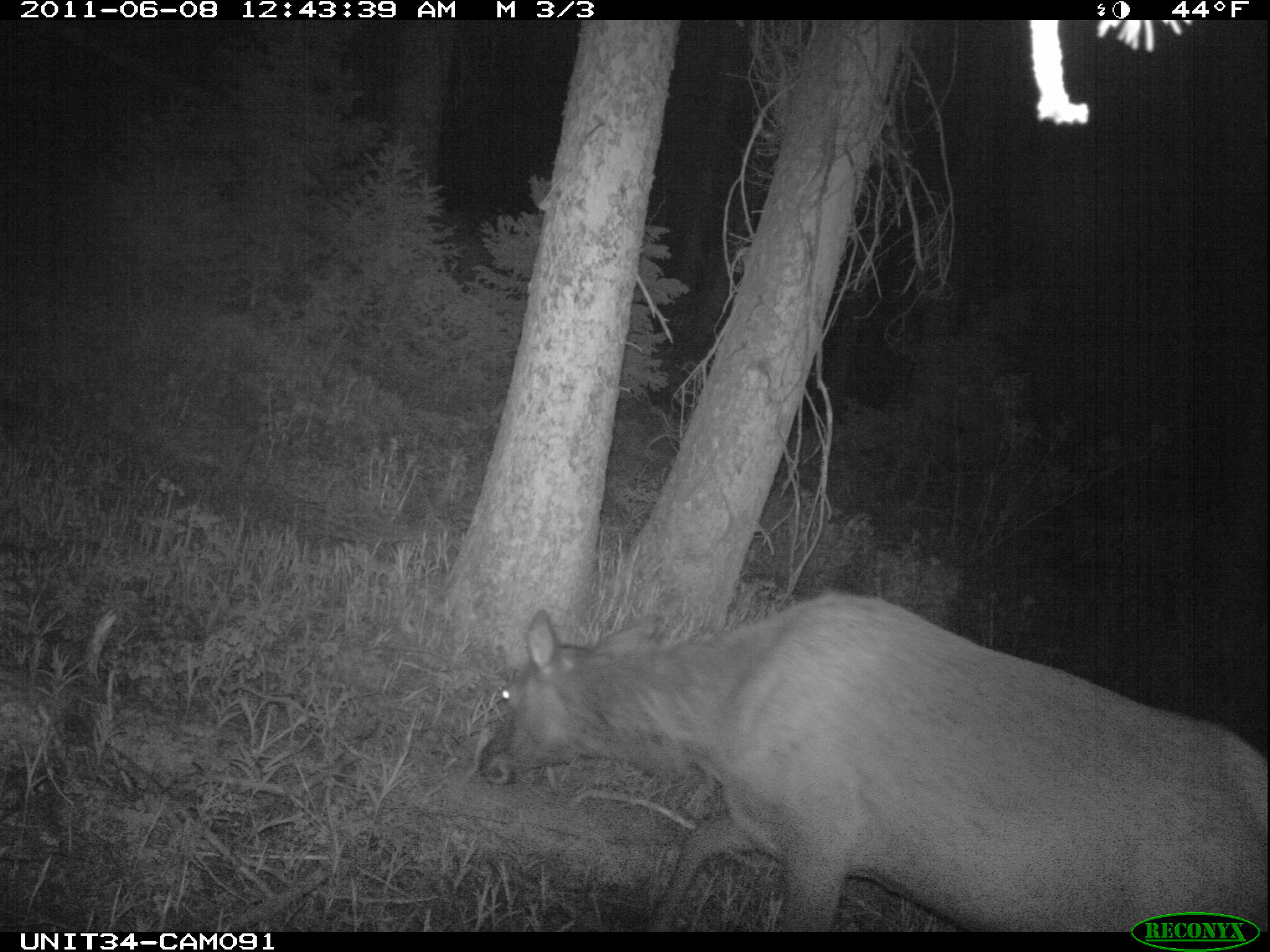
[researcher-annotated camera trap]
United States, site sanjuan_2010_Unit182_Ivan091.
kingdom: Animalia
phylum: Chordata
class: Mammalia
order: Artiodactyla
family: Cervidae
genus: Cervus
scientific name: Cervus elaphus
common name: red deer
Cervus elaphus (red deer).